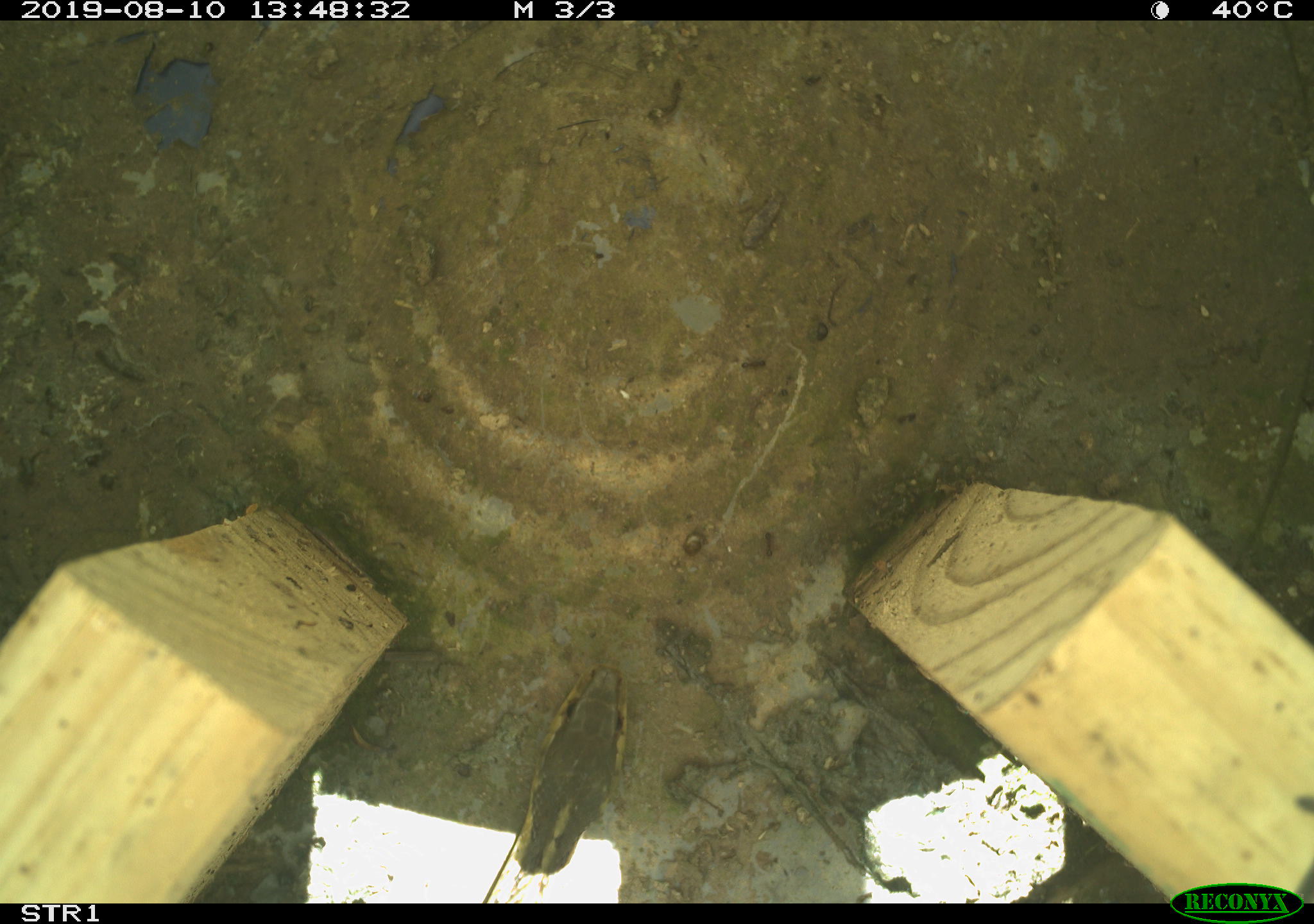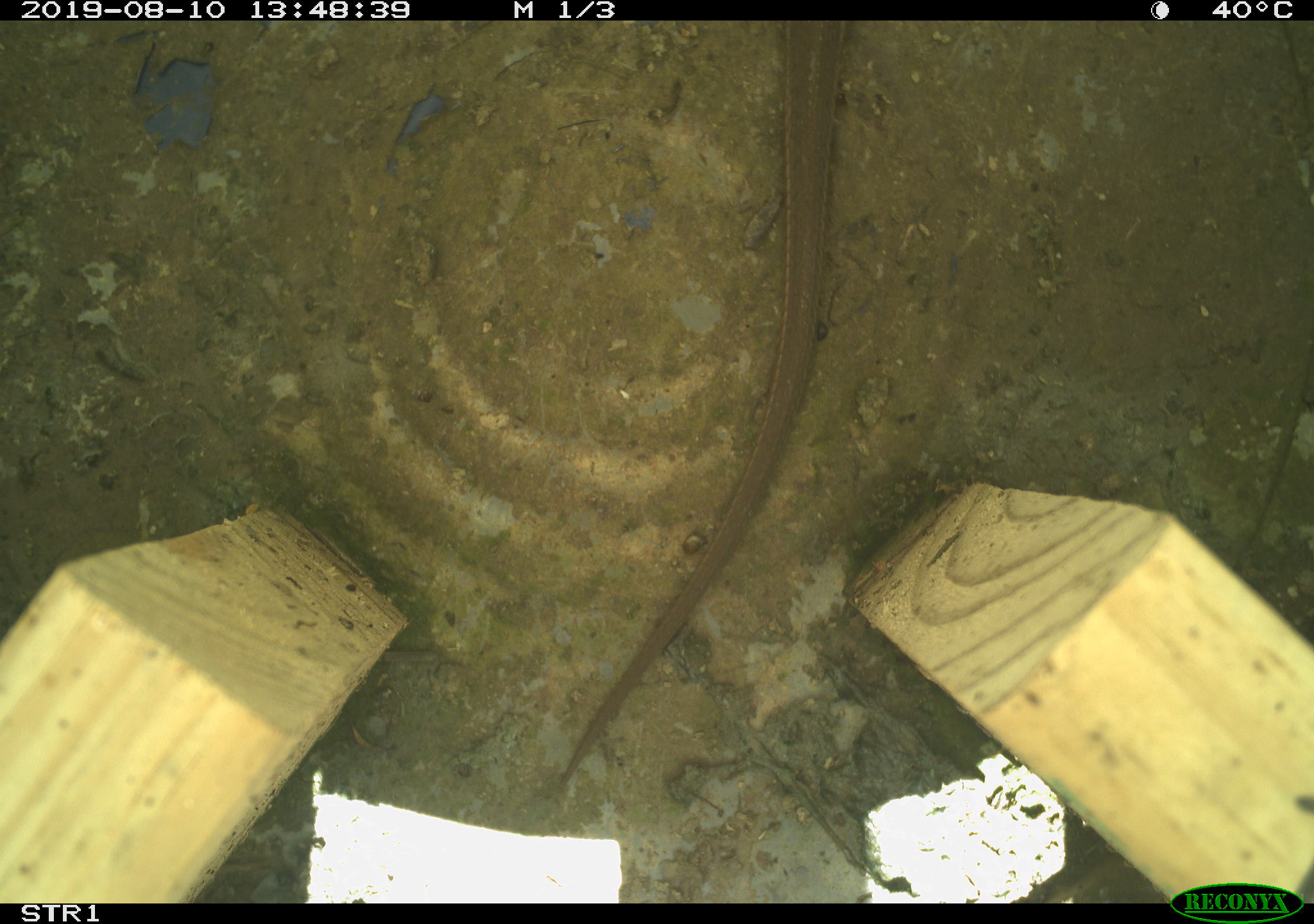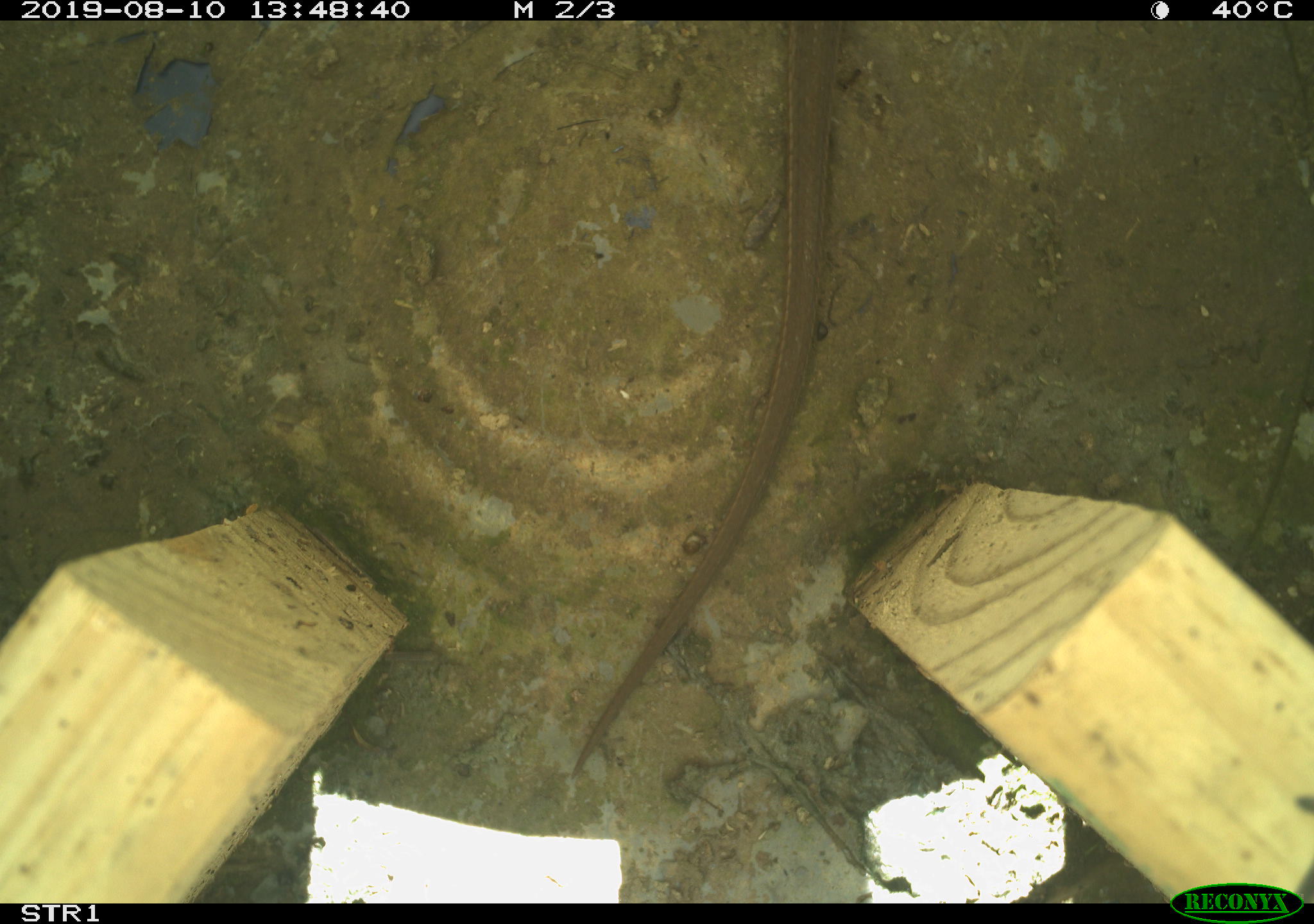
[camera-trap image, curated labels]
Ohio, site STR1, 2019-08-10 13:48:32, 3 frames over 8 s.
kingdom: Animalia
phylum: Chordata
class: Reptilia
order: Squamata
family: Colubridae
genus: Thamnophis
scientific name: Thamnophis sirtalis sirtalis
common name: eastern gartersnake